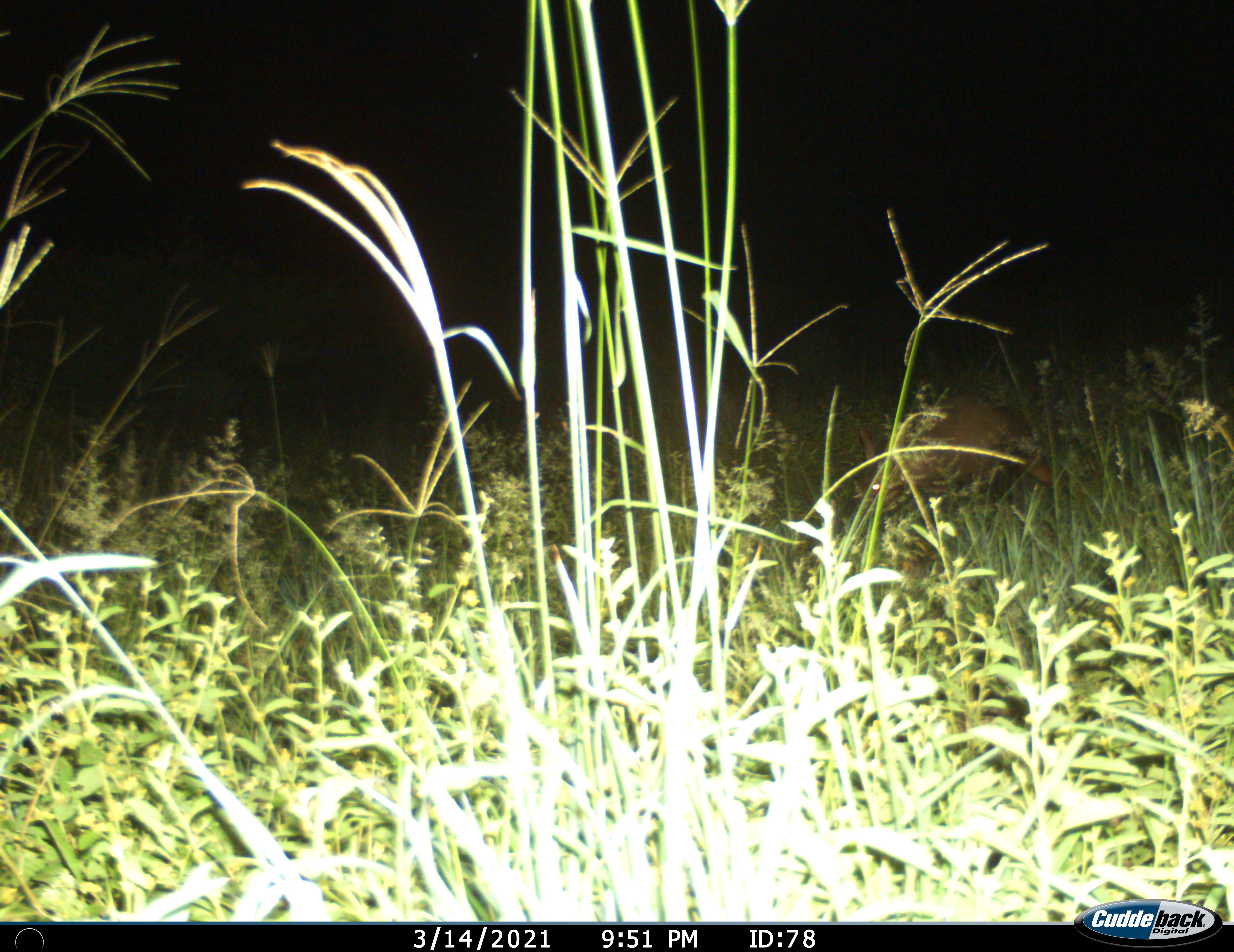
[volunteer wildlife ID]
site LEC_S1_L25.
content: unidentified animal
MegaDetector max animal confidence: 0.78